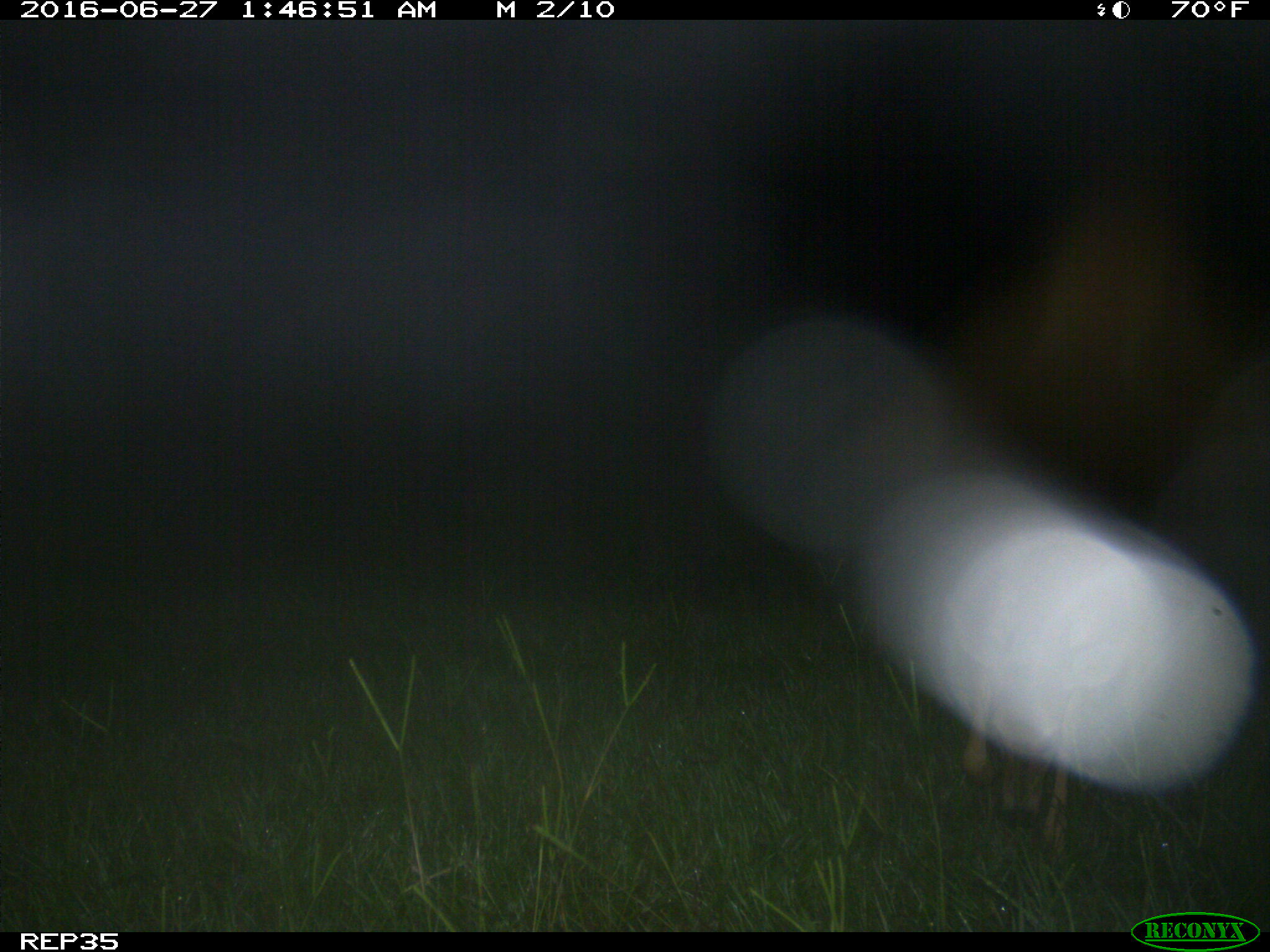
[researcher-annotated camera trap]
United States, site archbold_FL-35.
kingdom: Animalia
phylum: Chordata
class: Mammalia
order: Artiodactyla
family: Cervidae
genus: Odocoileus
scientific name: Odocoileus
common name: deer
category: unidentified deer